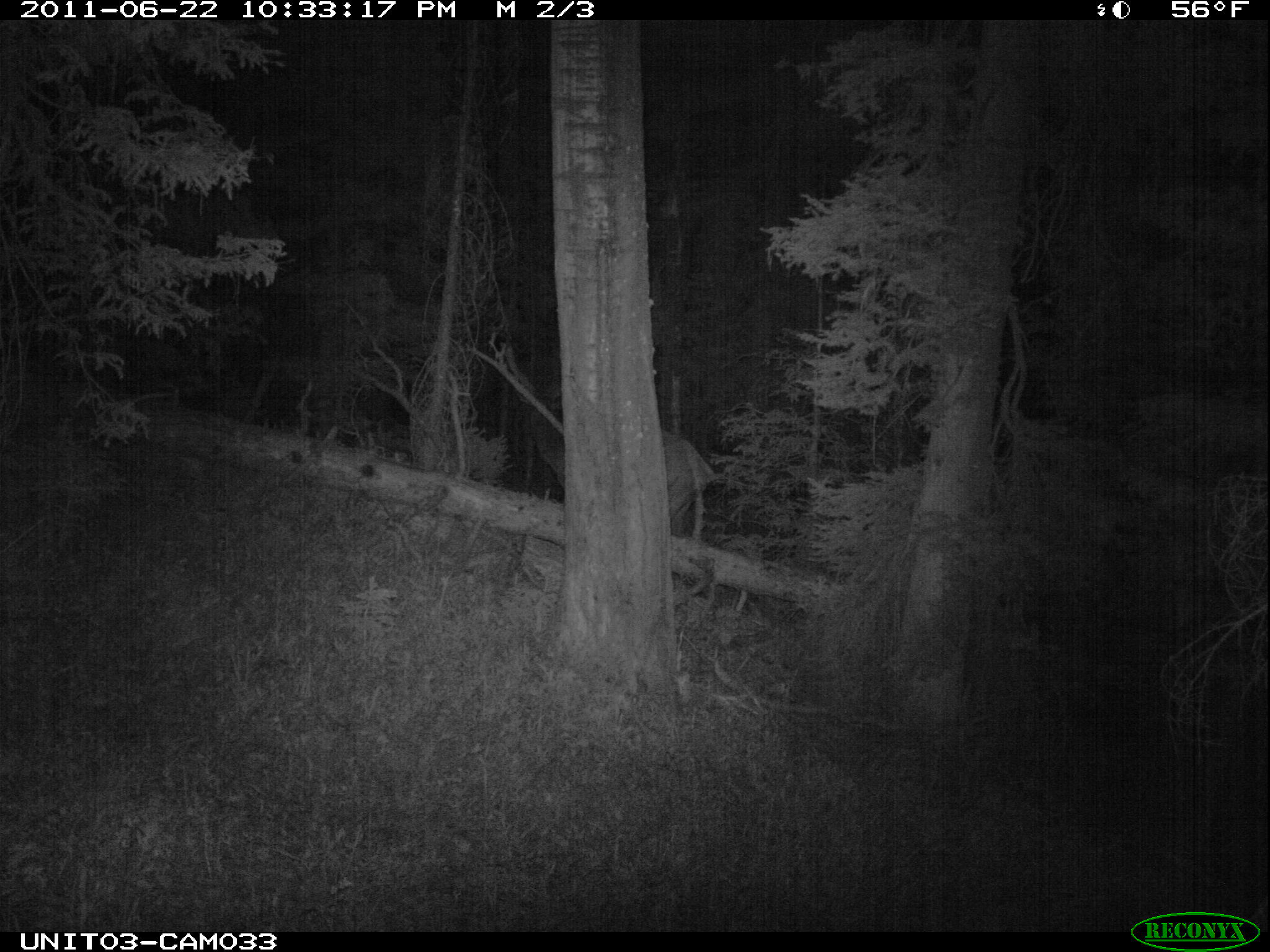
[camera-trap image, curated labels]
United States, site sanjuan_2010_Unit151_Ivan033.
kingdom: Animalia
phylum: Chordata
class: Mammalia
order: Artiodactyla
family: Cervidae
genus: Cervus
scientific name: Cervus elaphus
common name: red deer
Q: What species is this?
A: Cervus elaphus (red deer).